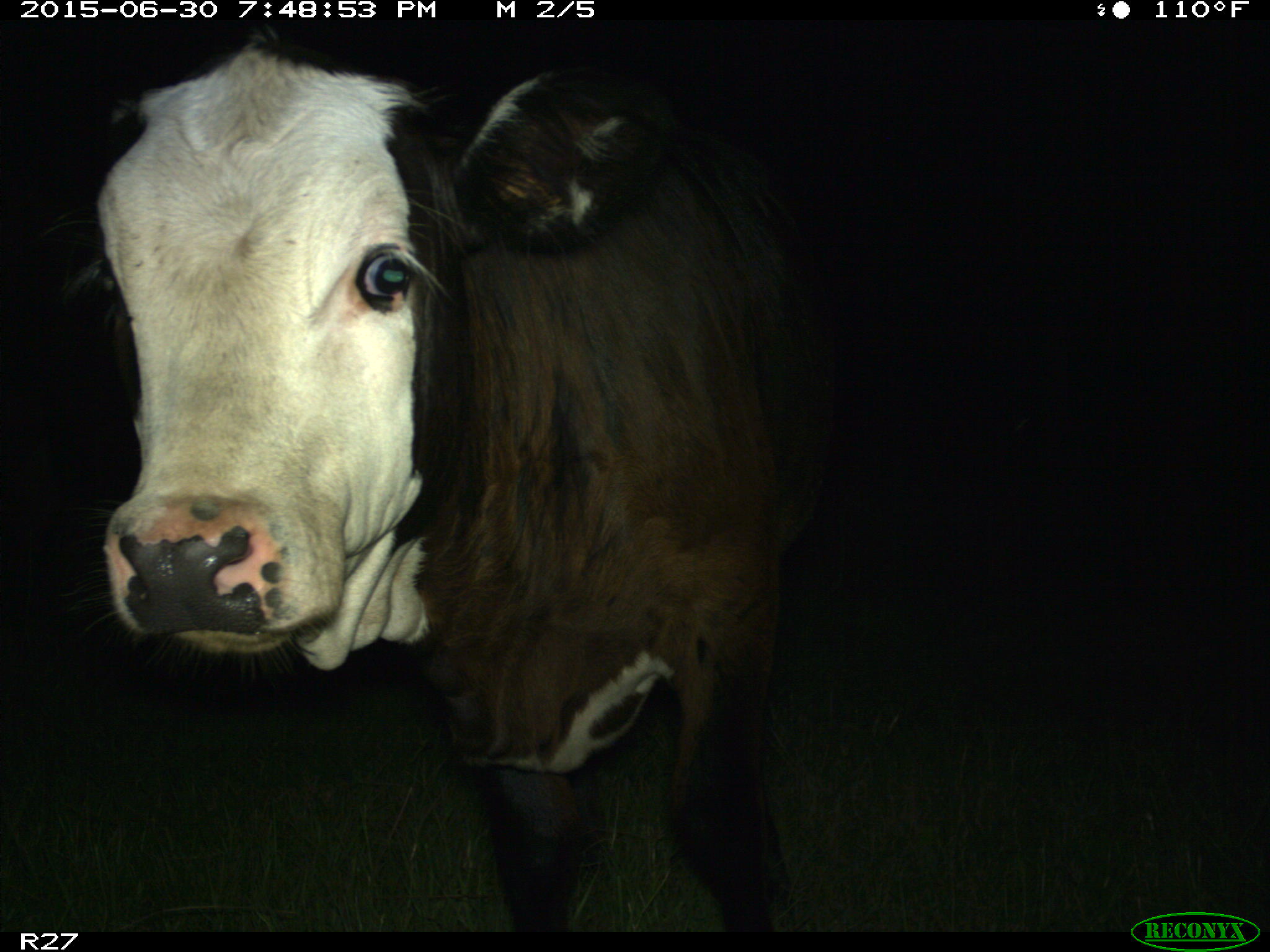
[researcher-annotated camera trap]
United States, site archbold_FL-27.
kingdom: Animalia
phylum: Chordata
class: Mammalia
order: Artiodactyla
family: Bovidae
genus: Bos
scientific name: Bos taurus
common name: domestic cow